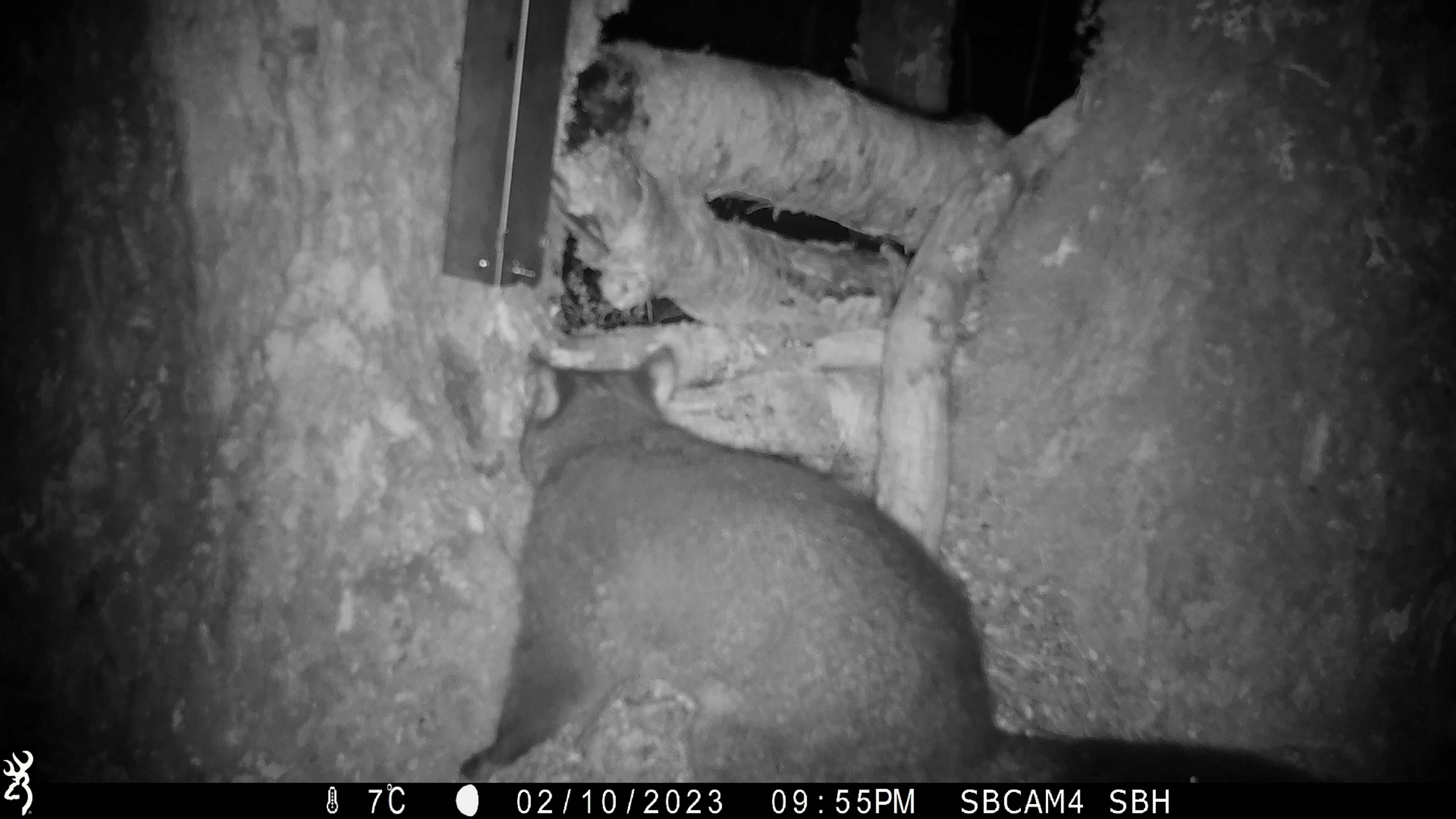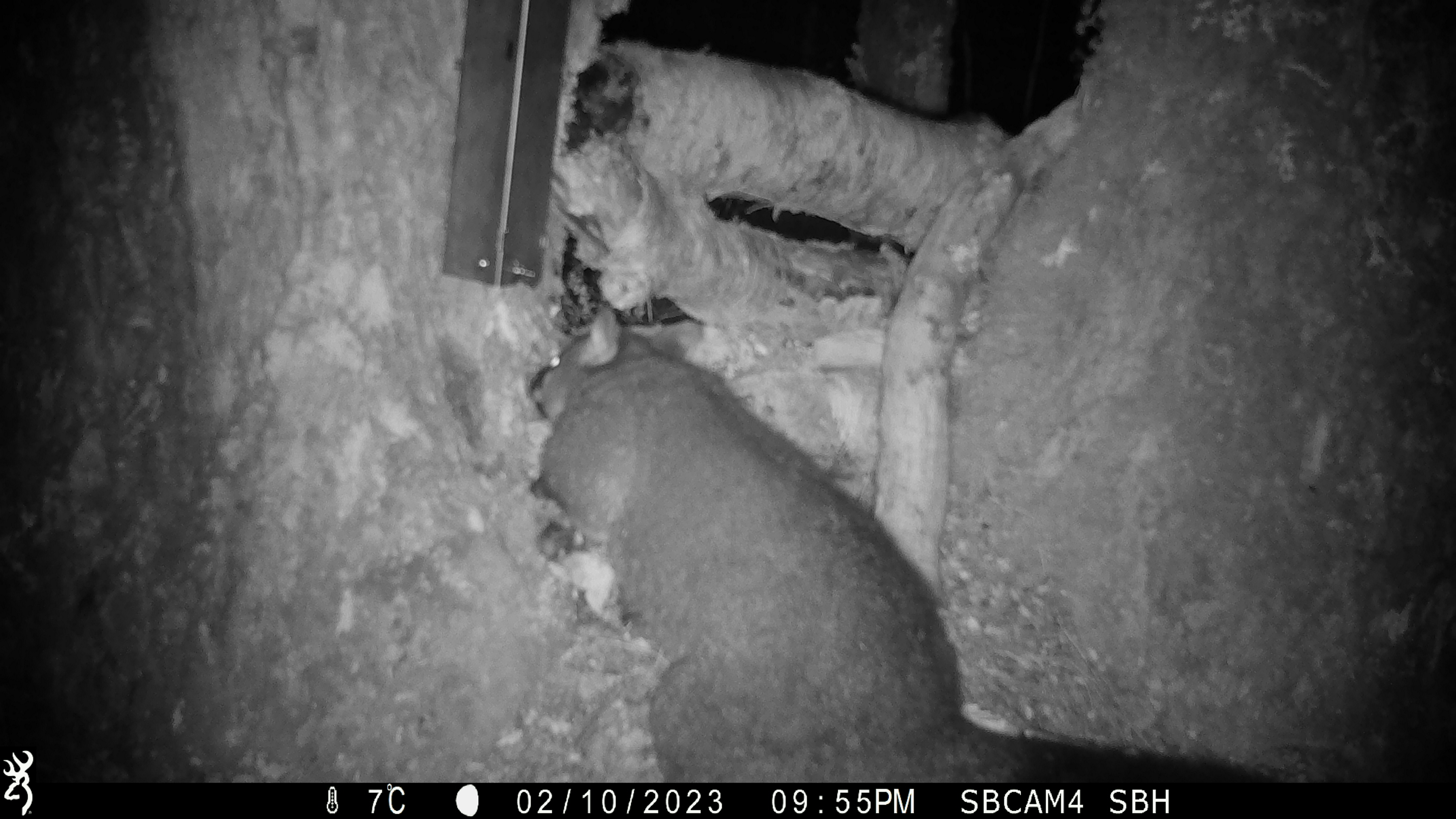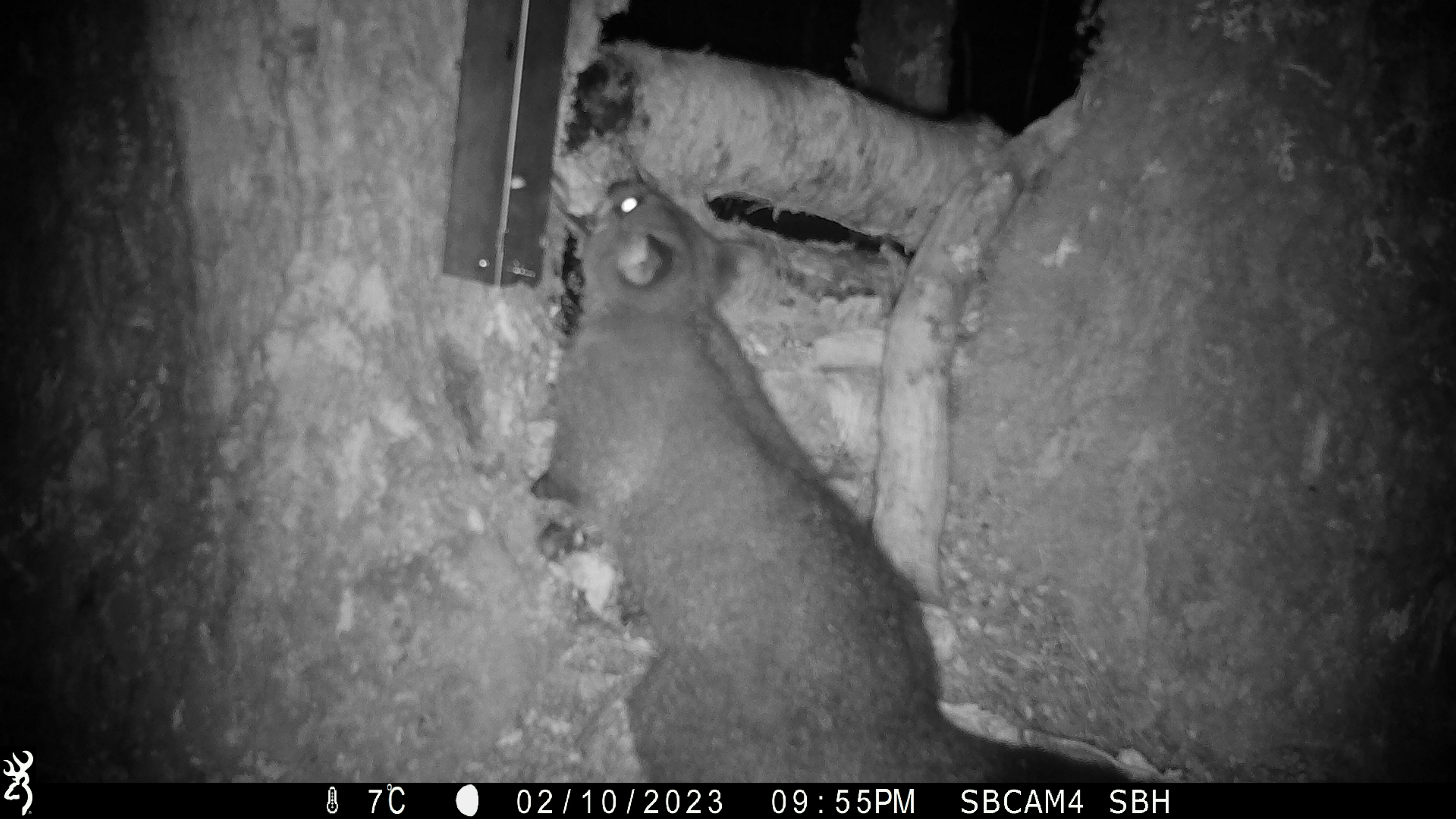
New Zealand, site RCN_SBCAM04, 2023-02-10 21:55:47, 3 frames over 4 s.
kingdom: Animalia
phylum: Chordata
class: Mammalia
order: Diprotodontia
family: Phalangeridae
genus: Trichosurus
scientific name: Trichosurus vulpecula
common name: common brushtail possum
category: possum